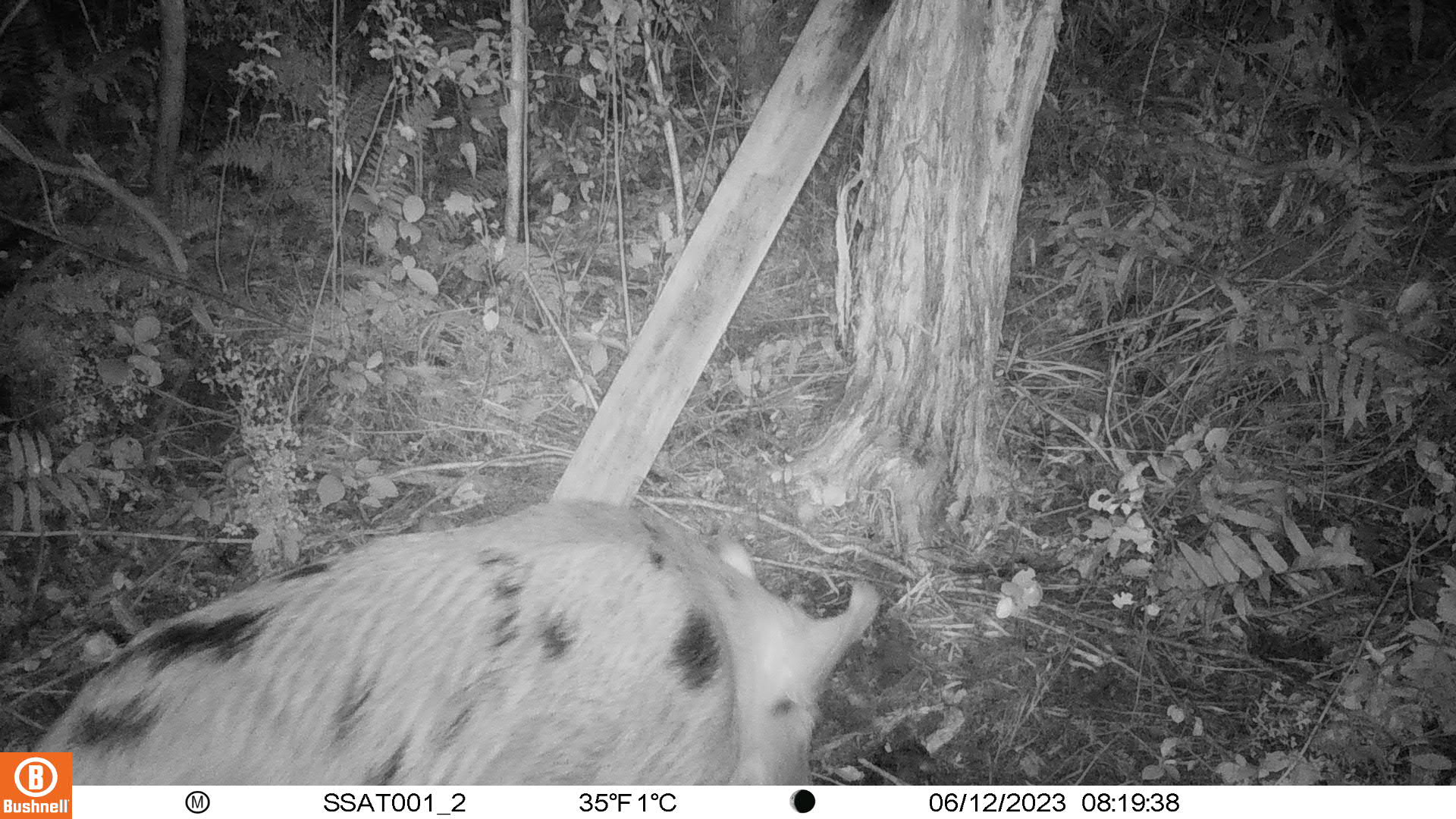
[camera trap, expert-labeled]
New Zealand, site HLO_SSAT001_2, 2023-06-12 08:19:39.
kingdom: Animalia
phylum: Chordata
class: Mammalia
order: Artiodactyla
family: Suidae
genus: Sus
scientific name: Sus scrofa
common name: pig